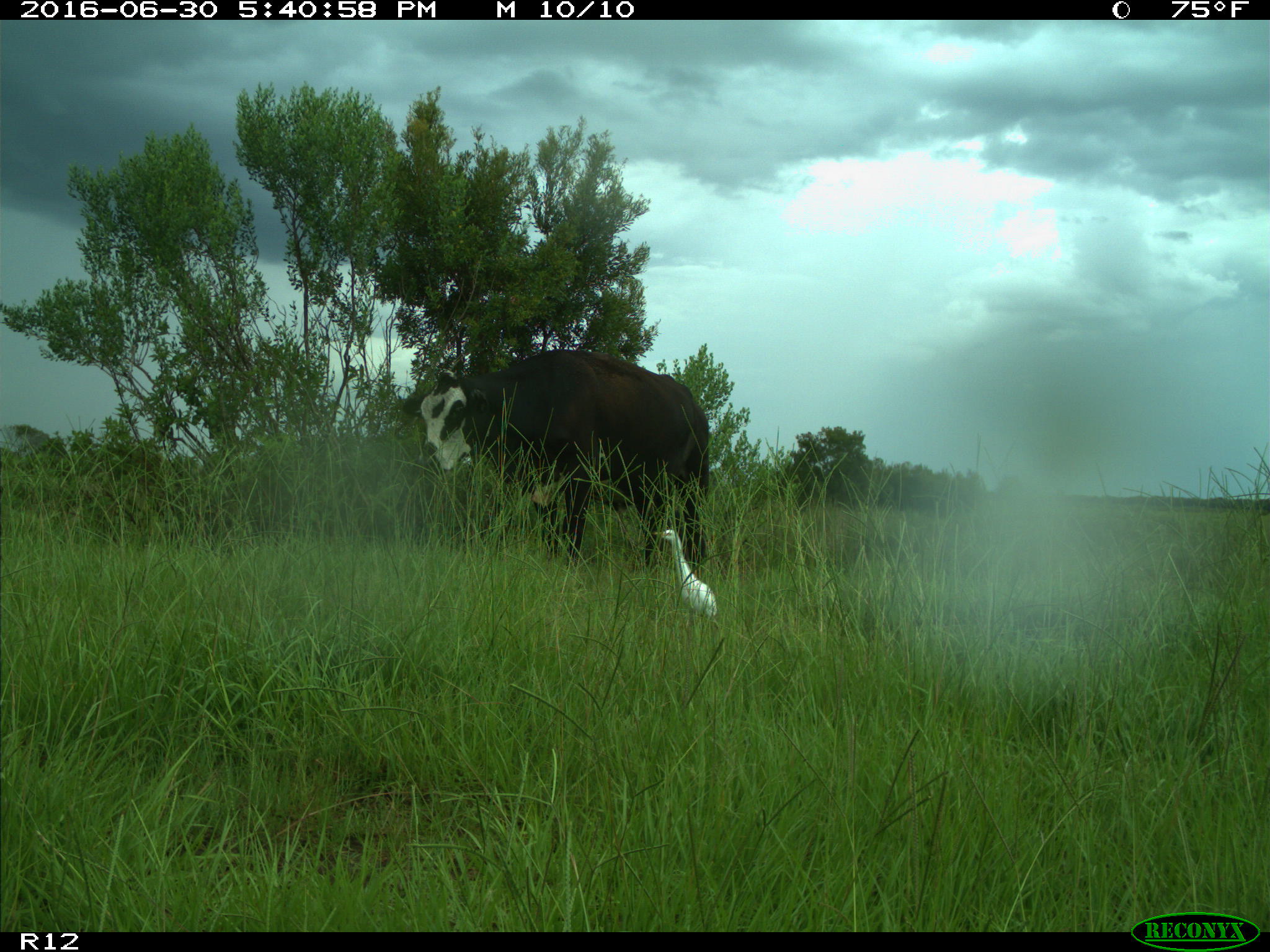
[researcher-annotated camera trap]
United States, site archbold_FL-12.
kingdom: Animalia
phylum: Chordata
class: Mammalia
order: Artiodactyla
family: Bovidae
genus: Bos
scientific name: Bos taurus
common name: domestic cow